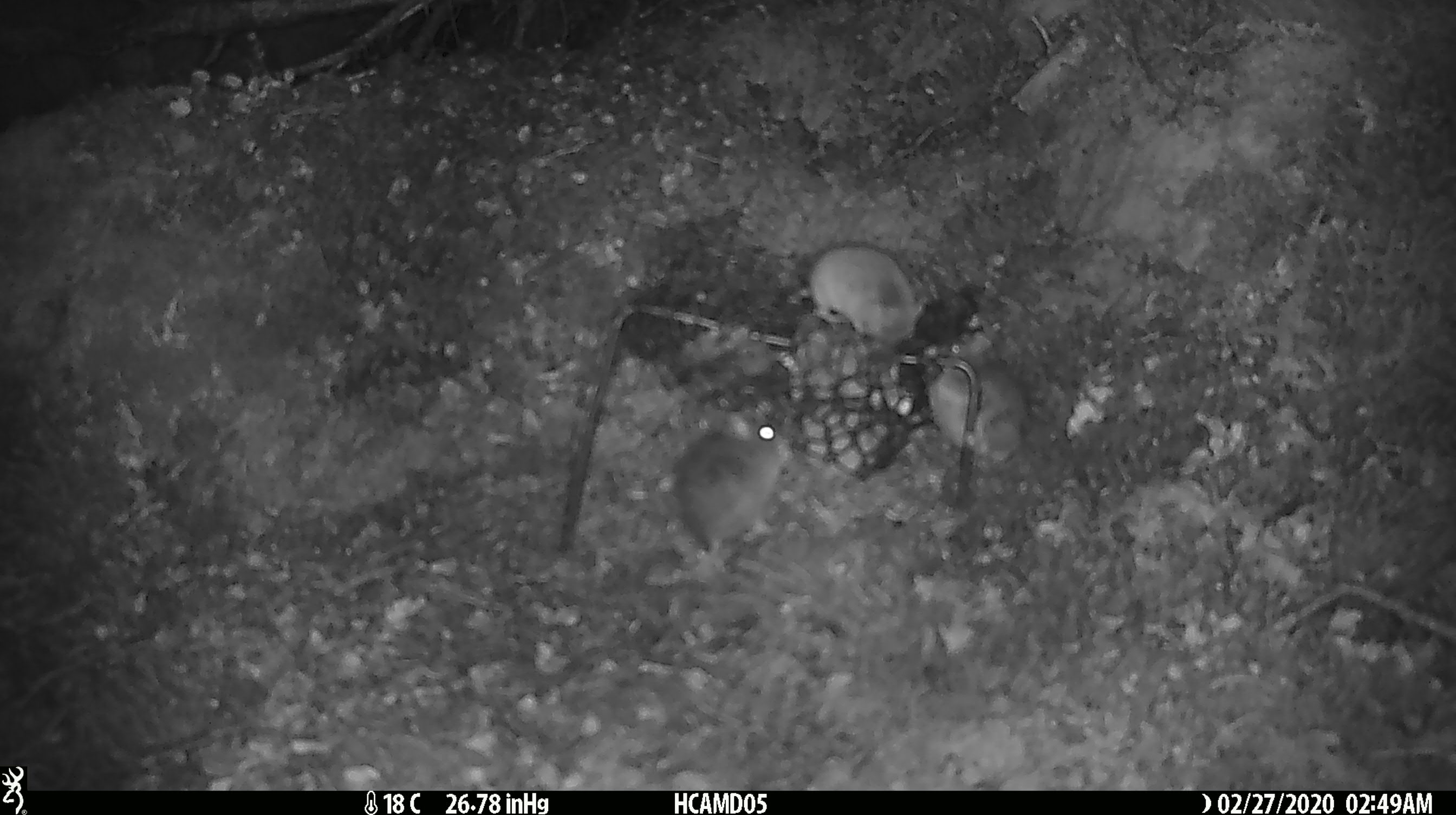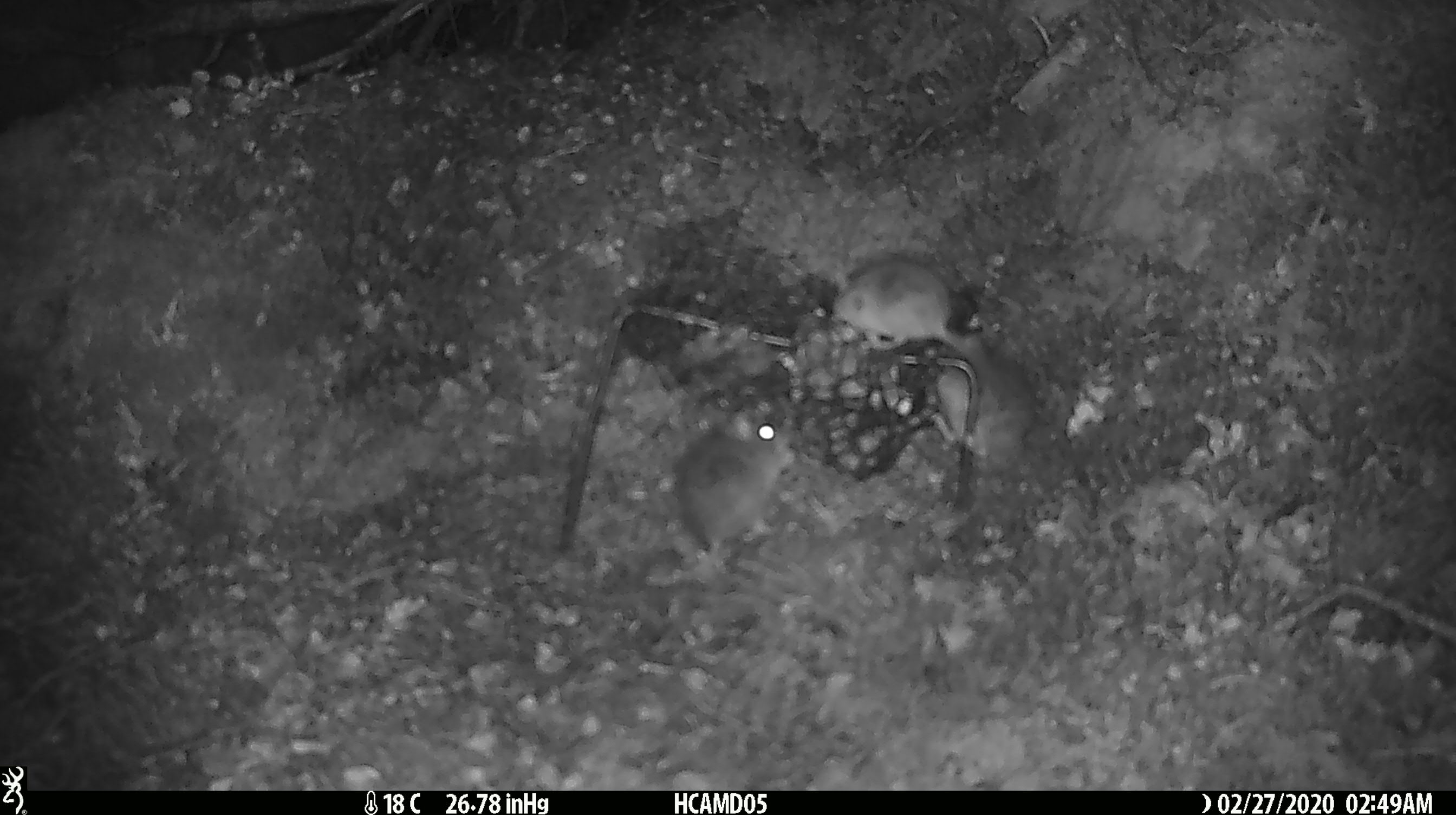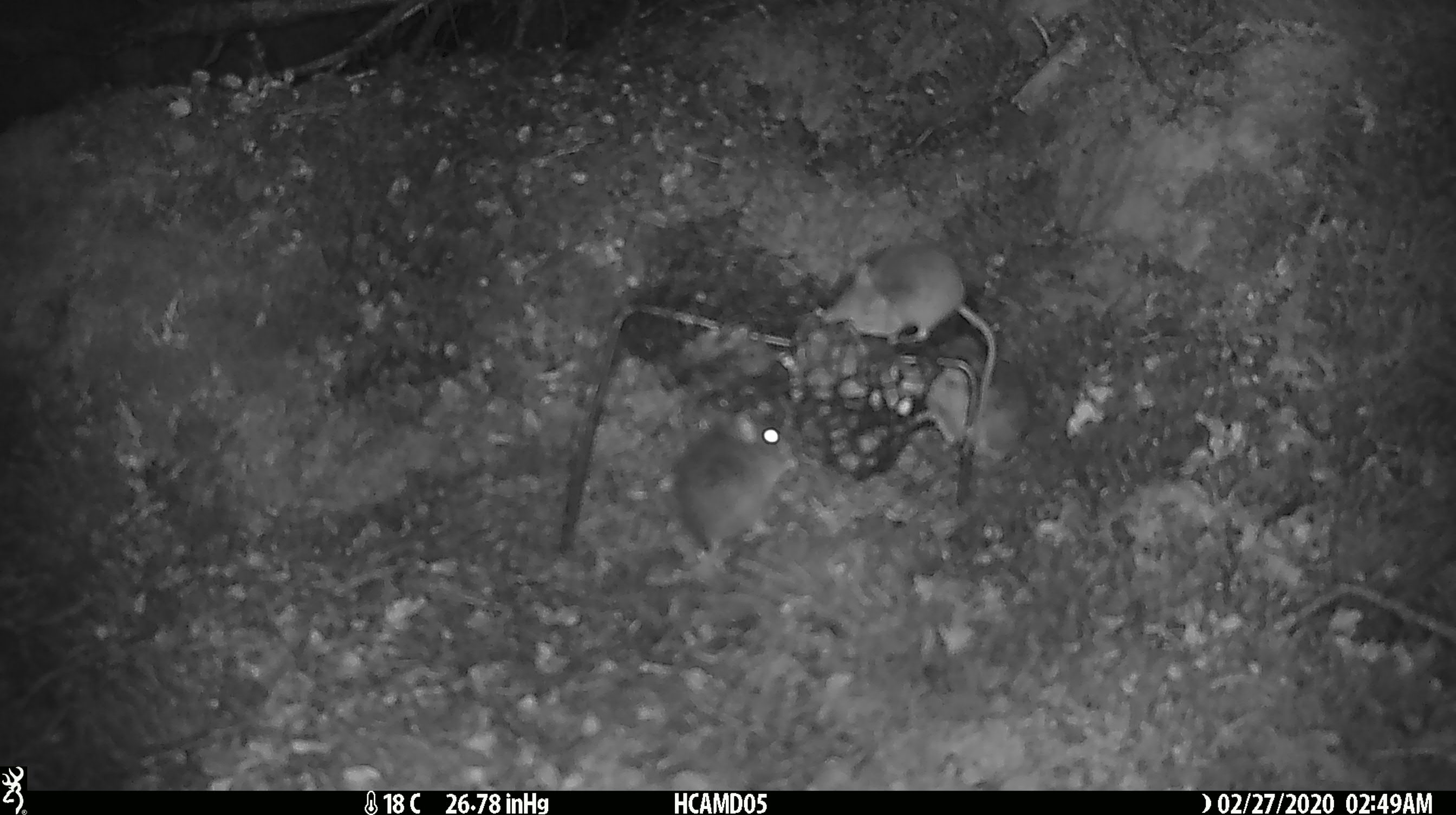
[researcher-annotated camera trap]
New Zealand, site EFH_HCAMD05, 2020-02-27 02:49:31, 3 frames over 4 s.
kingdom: Animalia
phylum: Chordata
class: Mammalia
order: Rodentia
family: Muridae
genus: Mus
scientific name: Mus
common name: mouse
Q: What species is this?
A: Mouse (Mus).